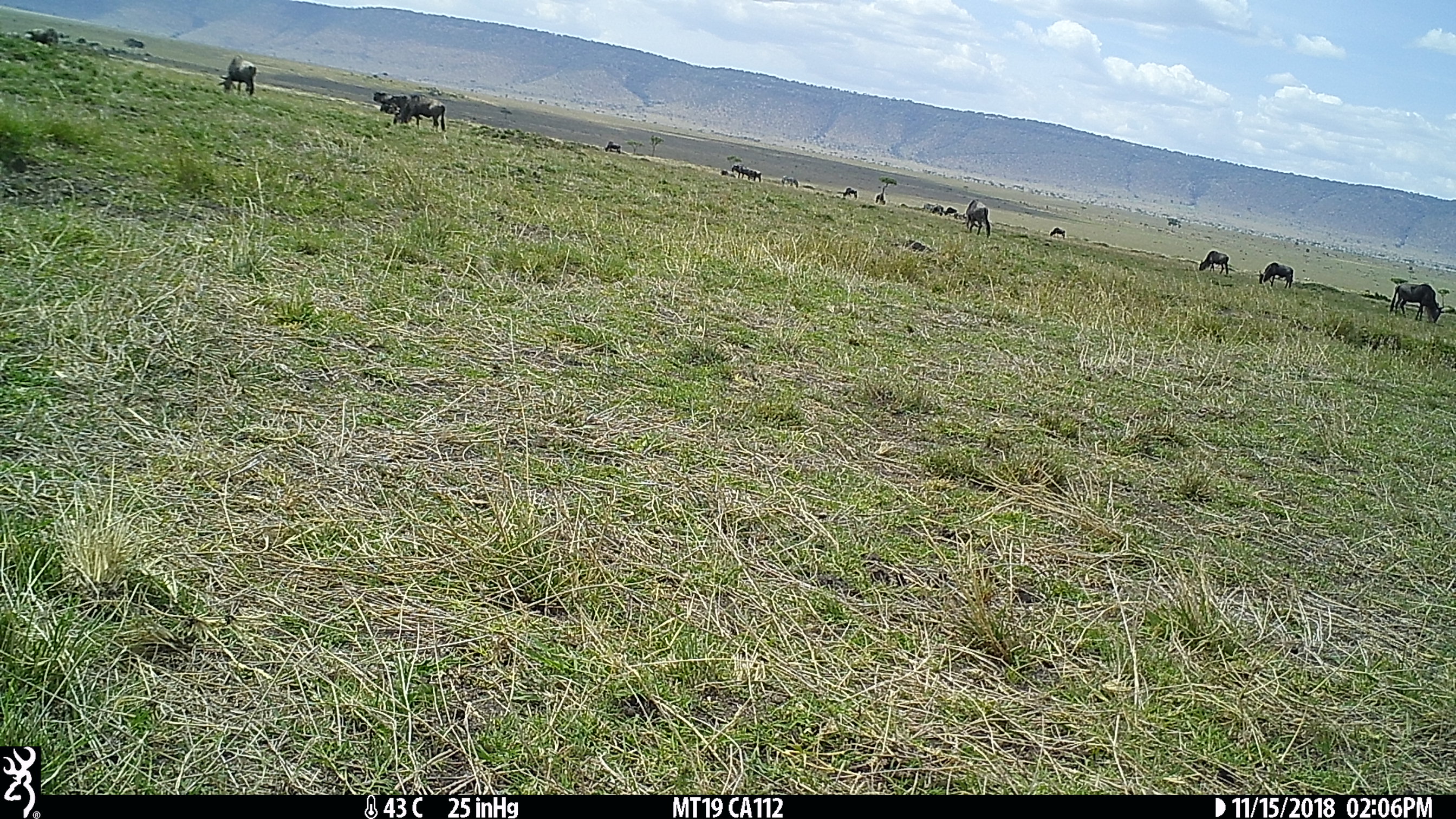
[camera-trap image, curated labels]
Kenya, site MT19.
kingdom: Animalia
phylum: Chordata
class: Mammalia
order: Artiodactyla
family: Bovidae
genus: Connochaetes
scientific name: Connochaetes taurinus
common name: blue wildebeest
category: wildebeest